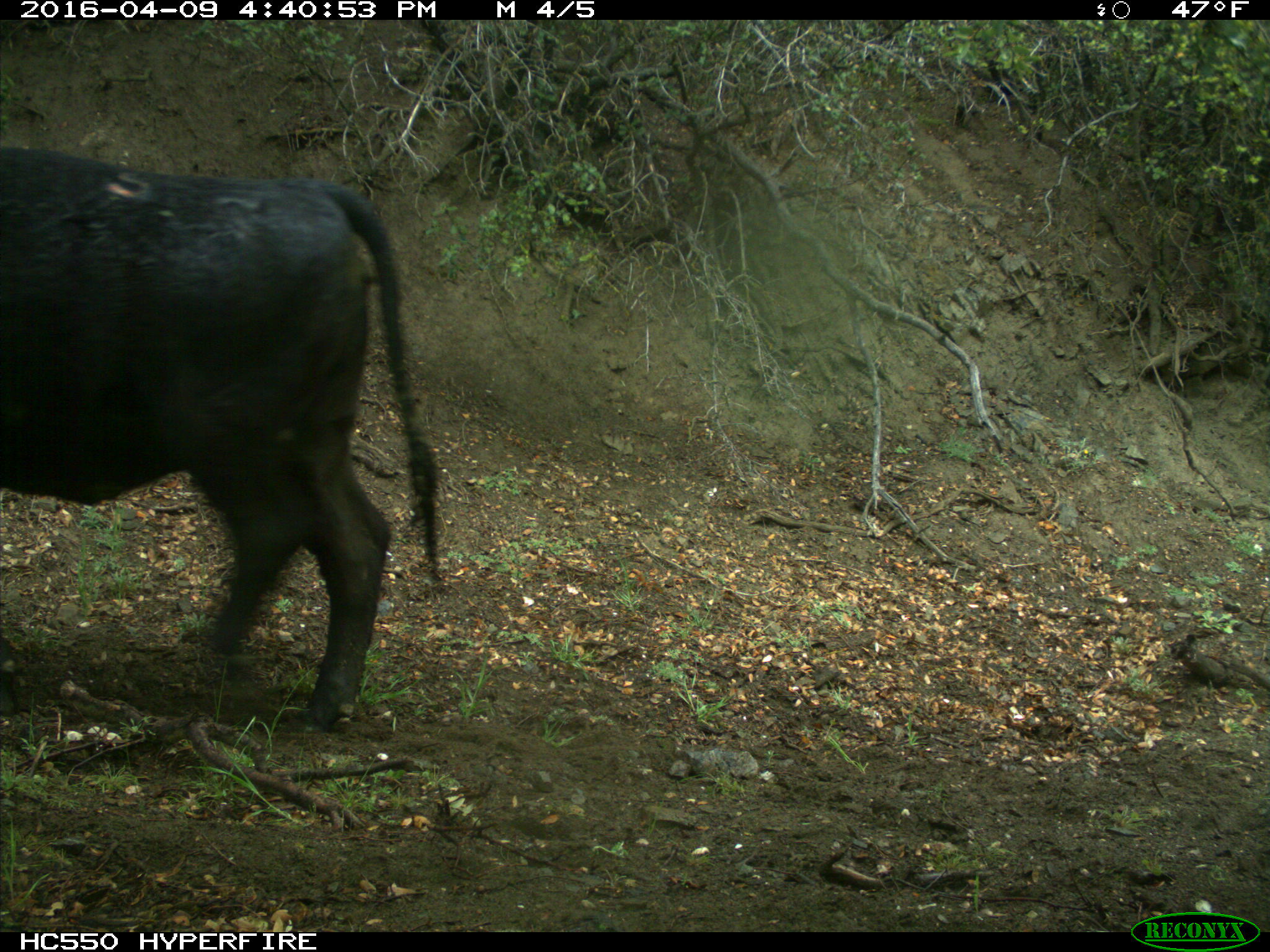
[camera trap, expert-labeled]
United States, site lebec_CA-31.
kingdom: Animalia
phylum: Chordata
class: Mammalia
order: Artiodactyla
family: Bovidae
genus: Bos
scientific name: Bos taurus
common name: domestic cow